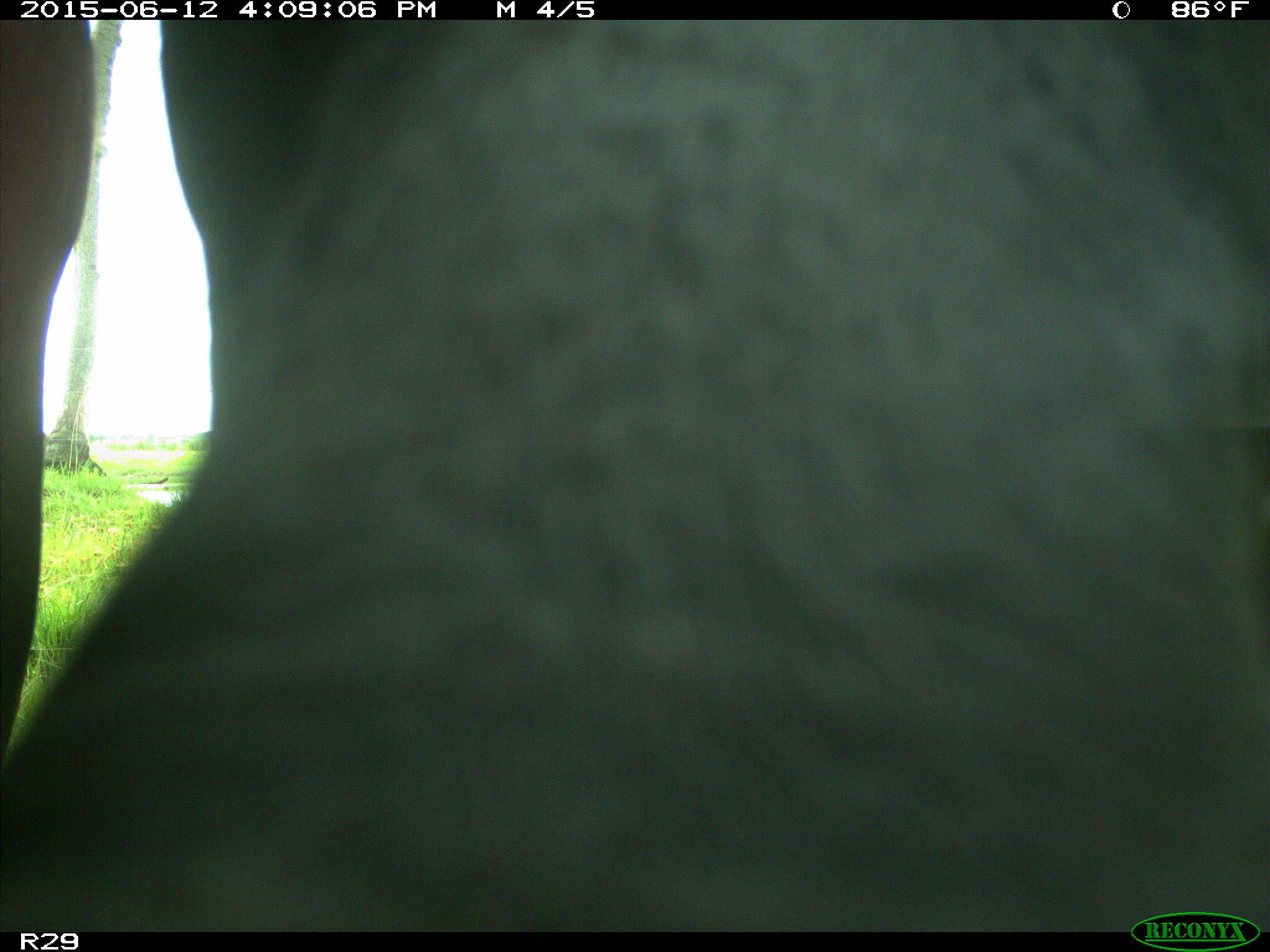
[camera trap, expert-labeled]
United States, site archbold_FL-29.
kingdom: Animalia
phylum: Chordata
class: Mammalia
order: Artiodactyla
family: Bovidae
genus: Bos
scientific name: Bos taurus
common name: domestic cow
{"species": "Bos taurus (domestic cow)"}